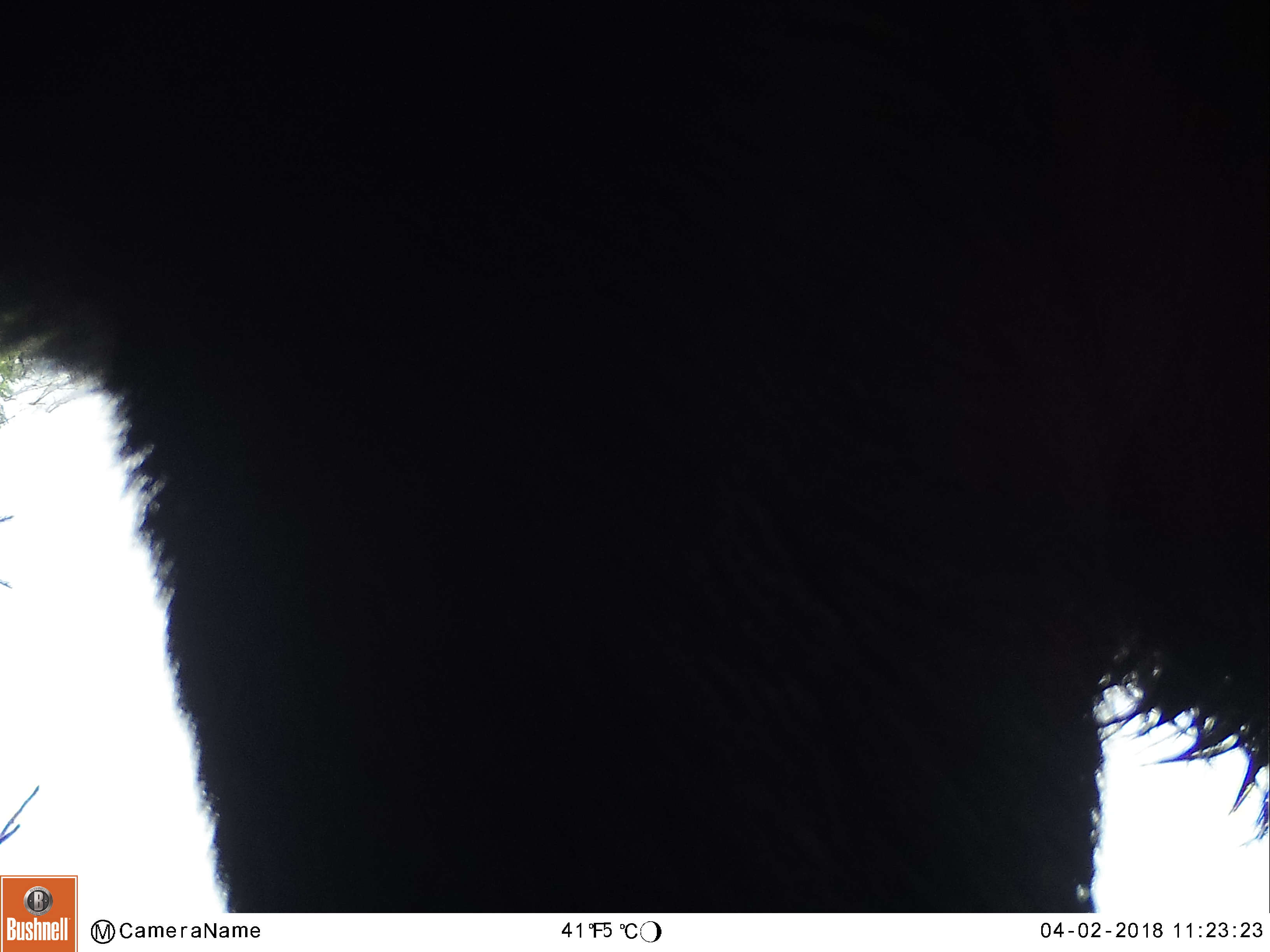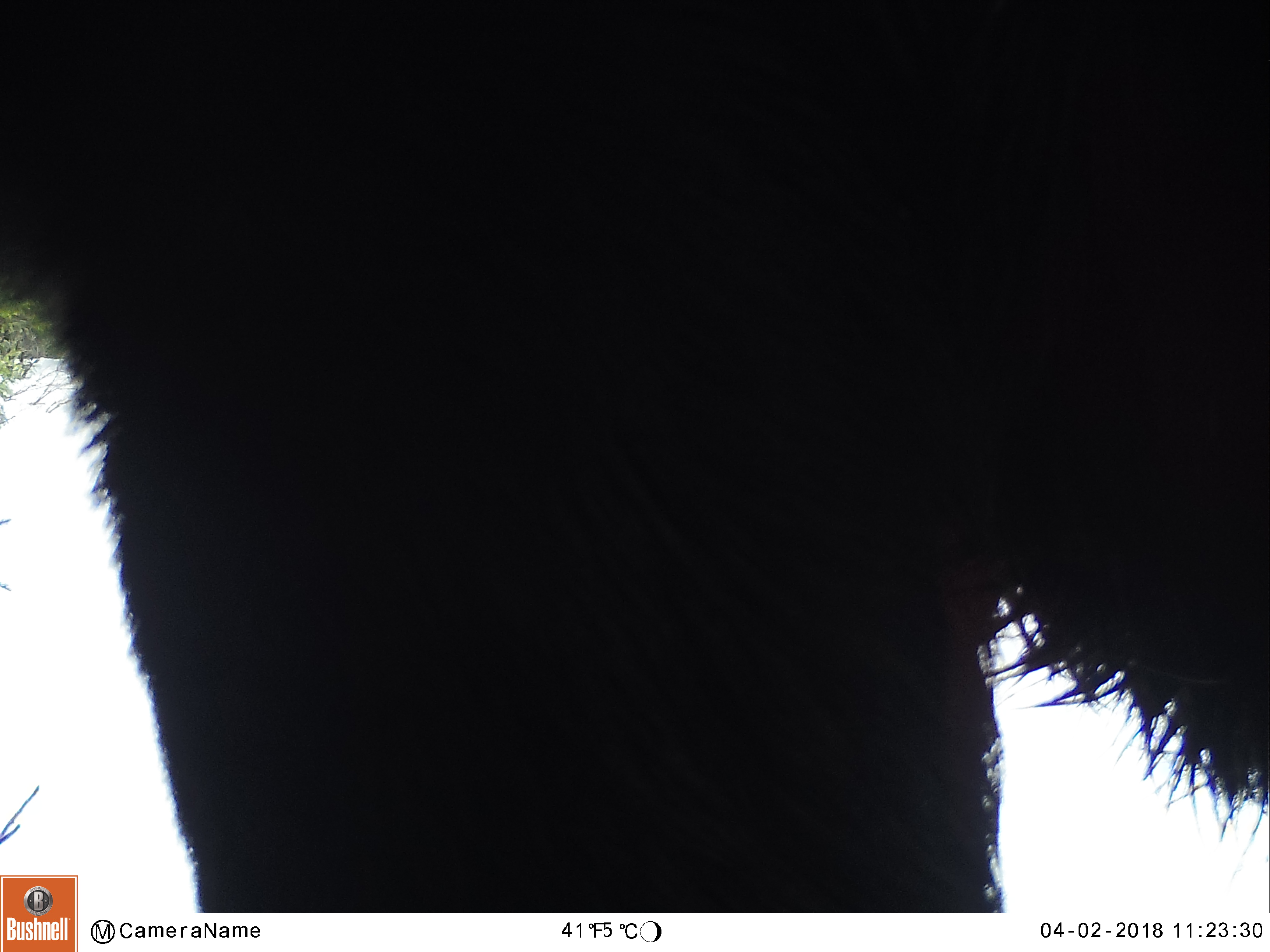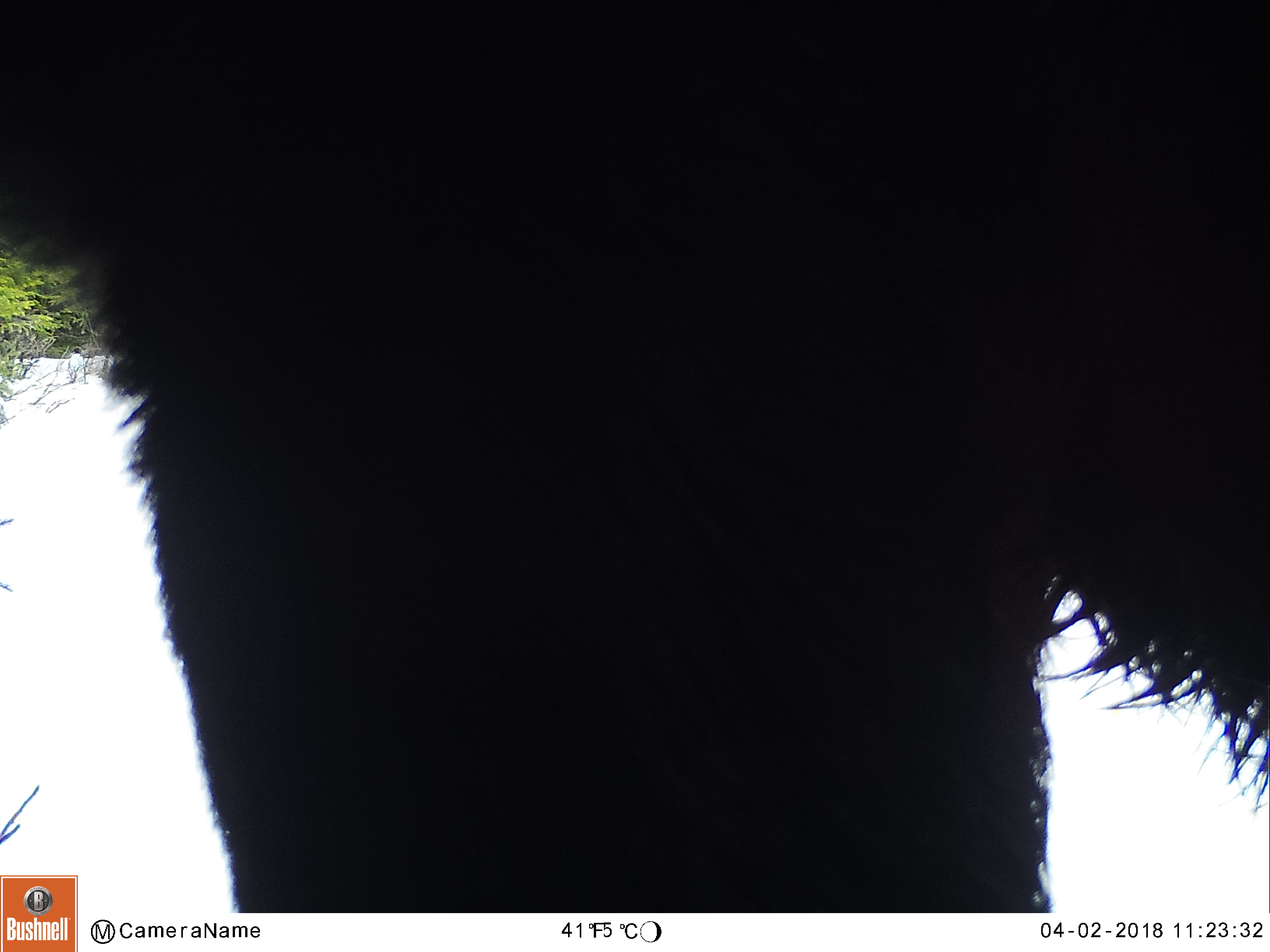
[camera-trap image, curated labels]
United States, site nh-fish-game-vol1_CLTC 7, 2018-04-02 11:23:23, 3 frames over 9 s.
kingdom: Animalia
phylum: Chordata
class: Mammalia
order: Artiodactyla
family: Cervidae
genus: Alces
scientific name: Alces alces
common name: moose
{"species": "moose (Alces alces)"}